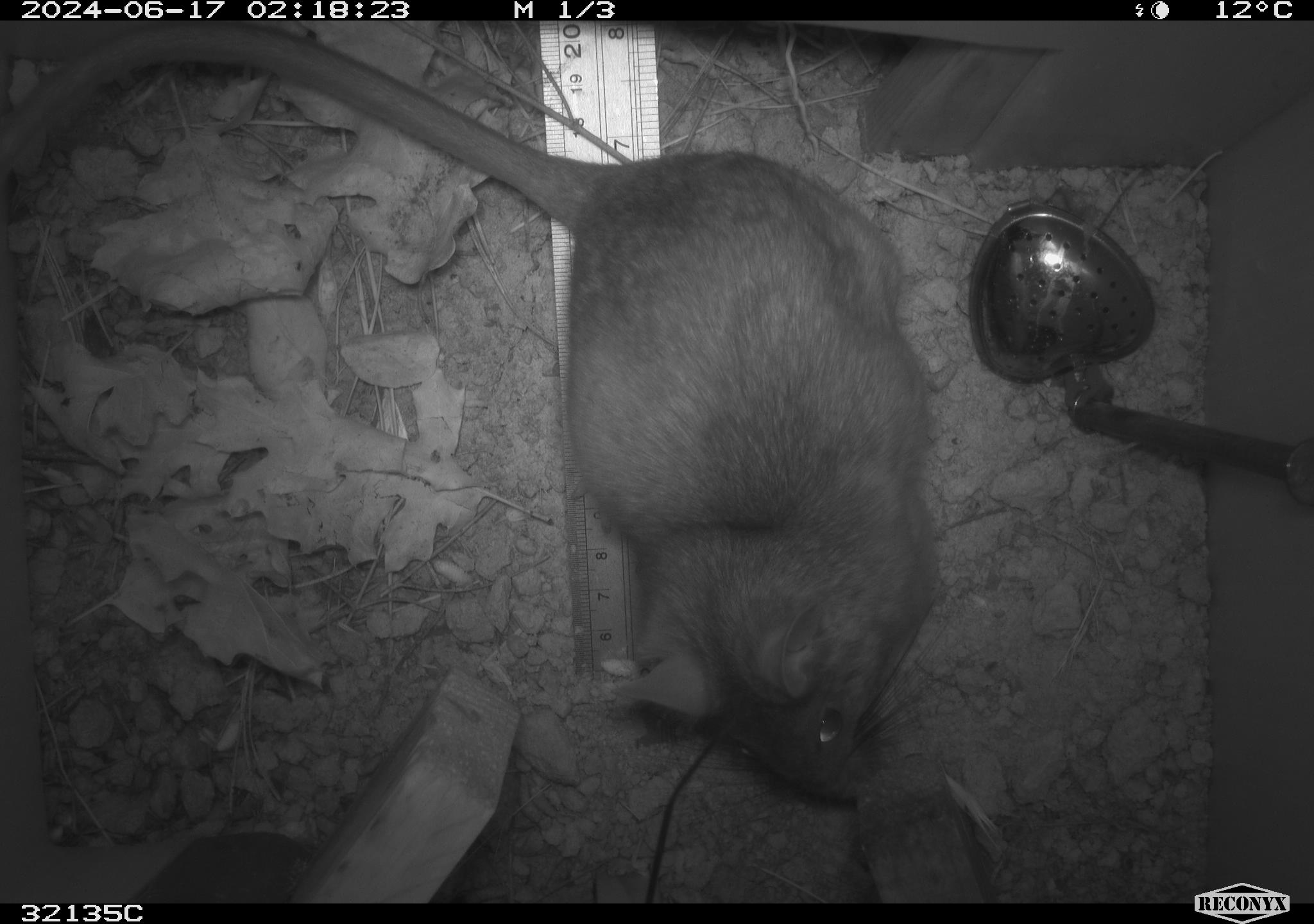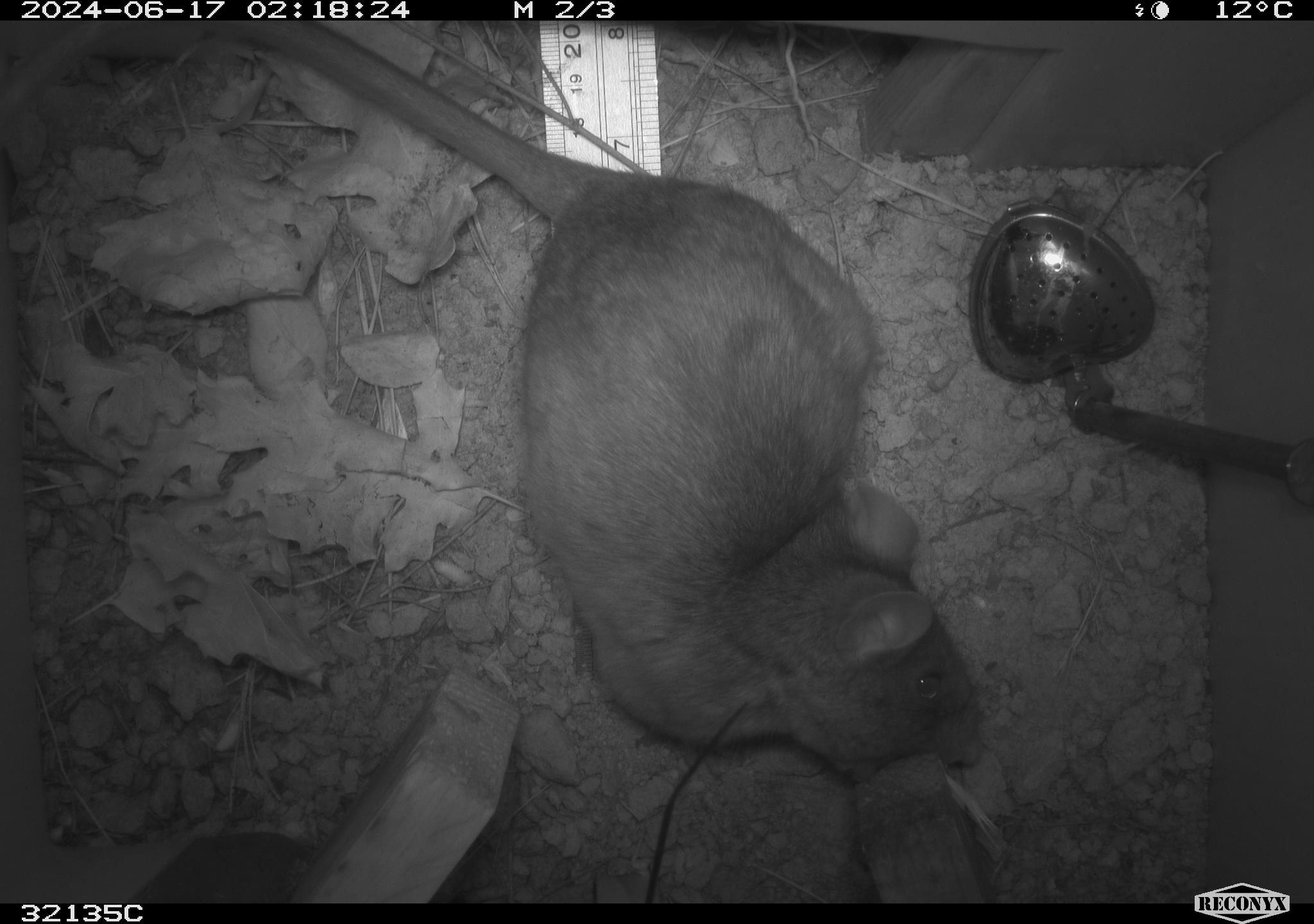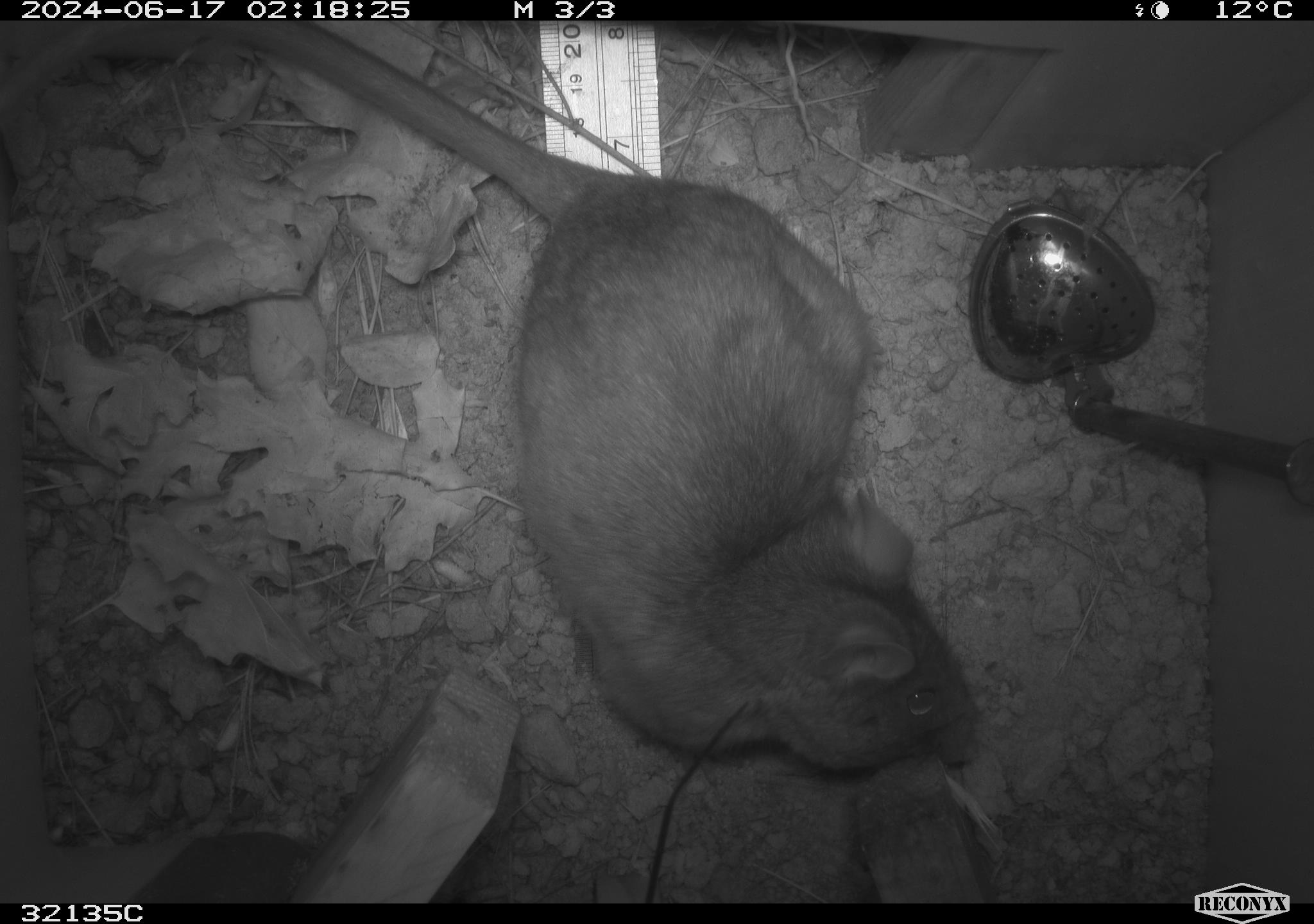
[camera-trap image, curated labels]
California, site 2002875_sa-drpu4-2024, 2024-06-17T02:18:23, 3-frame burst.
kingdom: Animalia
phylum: Chordata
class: Mammalia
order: Rodentia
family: Cricetidae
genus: Neotoma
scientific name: Neotoma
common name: pack rat or woodrat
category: neotoma species